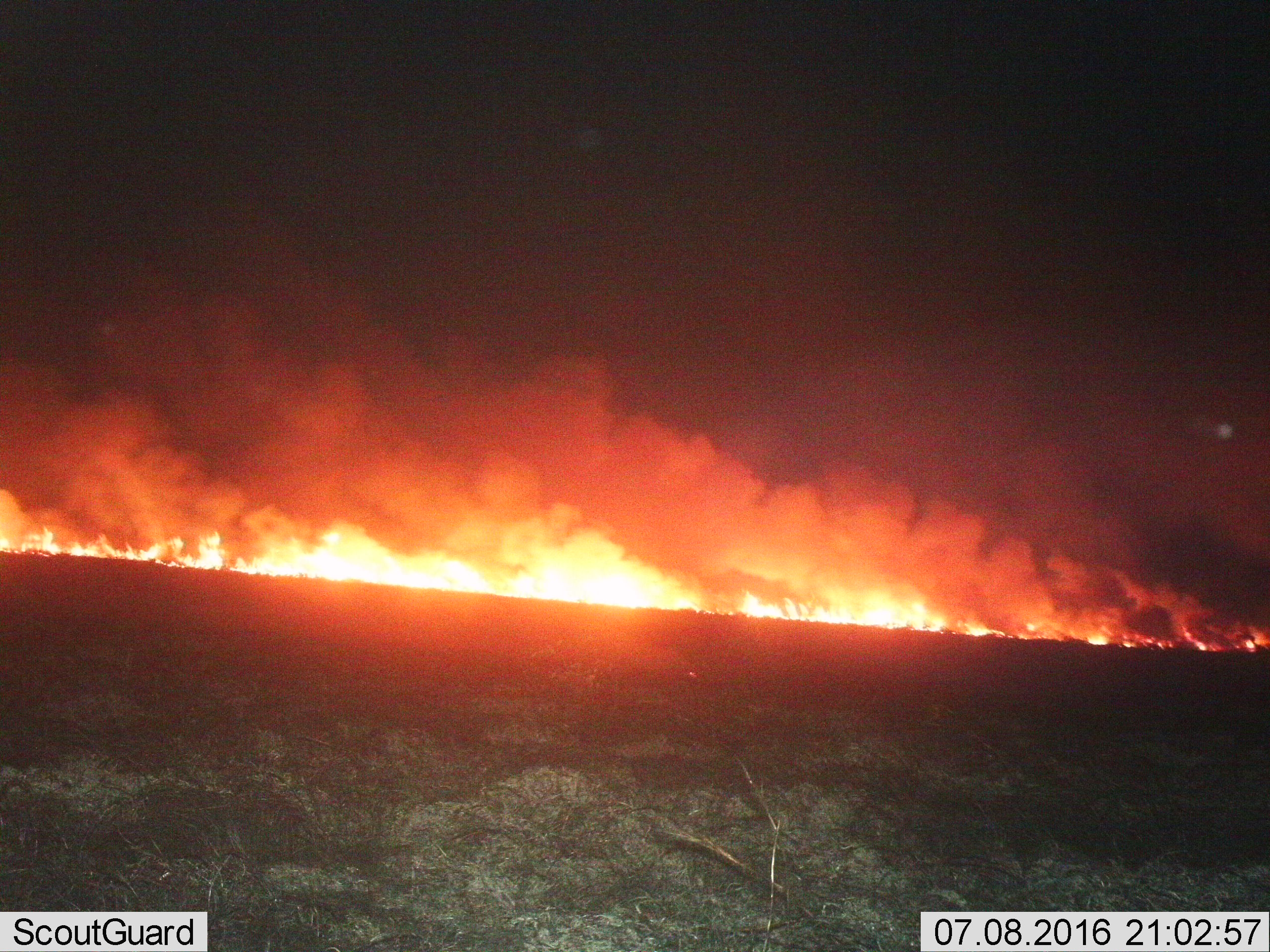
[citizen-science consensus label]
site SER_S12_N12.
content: unidentified animal